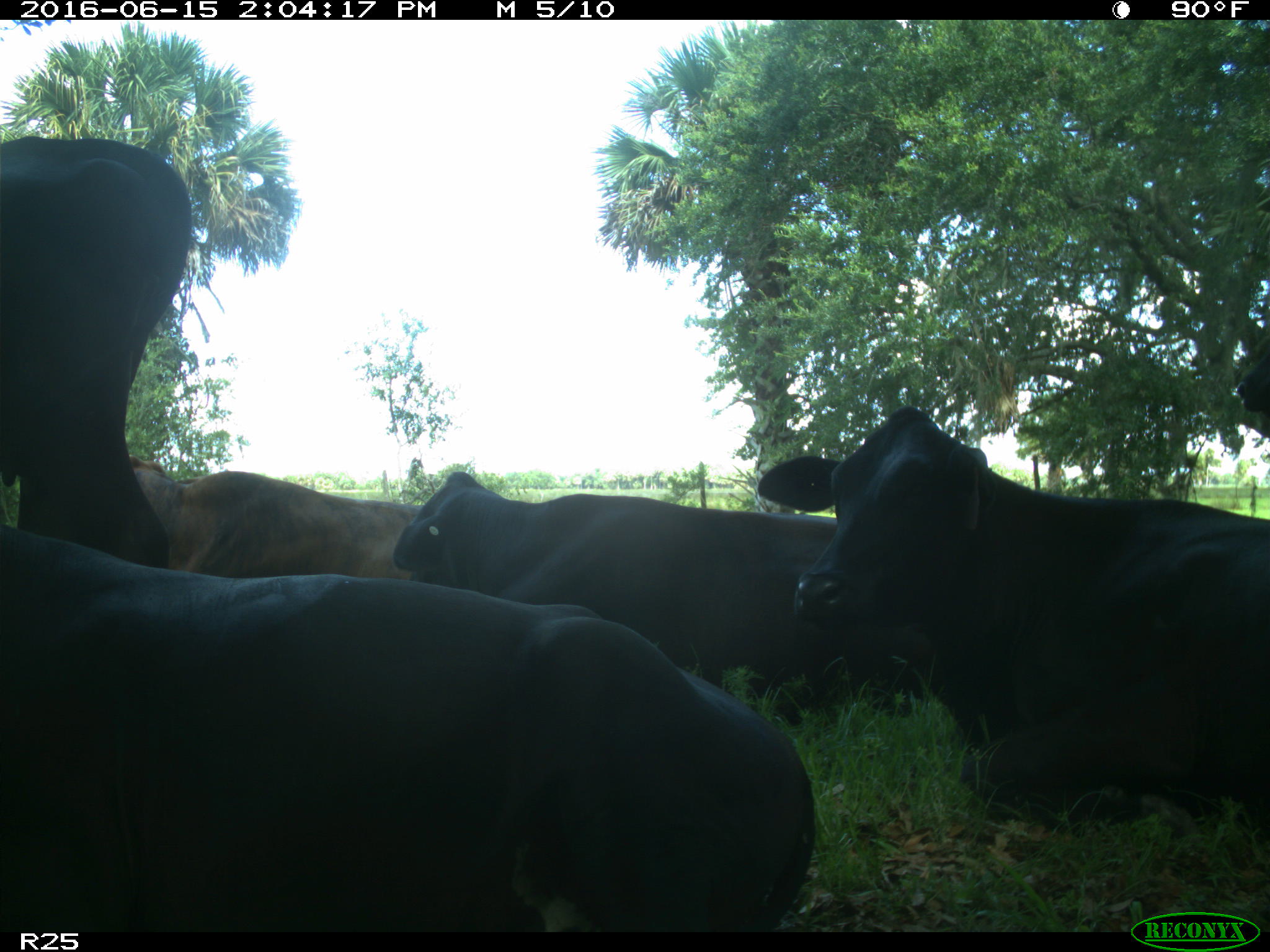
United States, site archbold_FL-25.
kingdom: Animalia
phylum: Chordata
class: Mammalia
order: Artiodactyla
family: Bovidae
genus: Bos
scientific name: Bos taurus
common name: domestic cow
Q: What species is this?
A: Bos taurus (domestic cow).